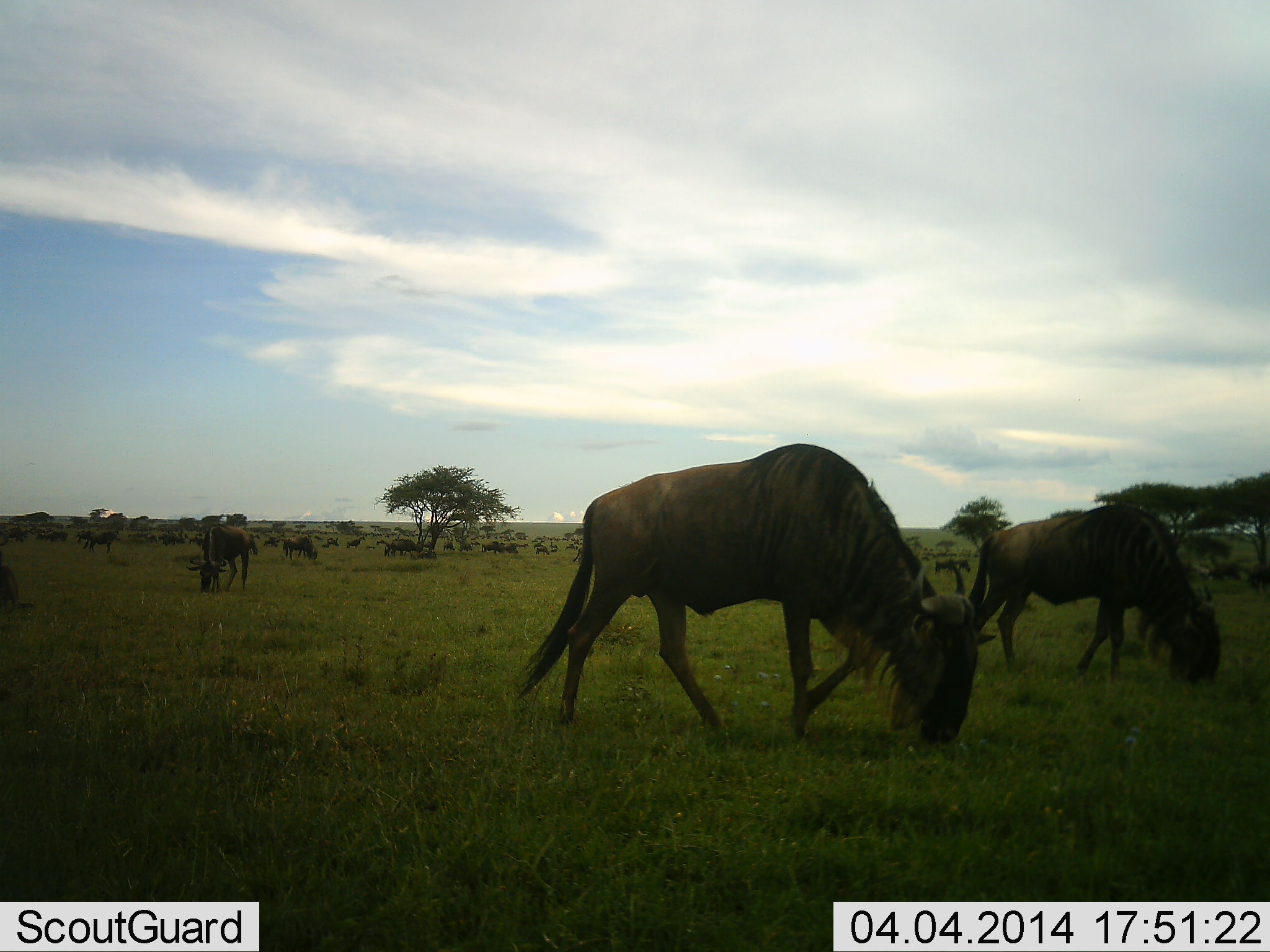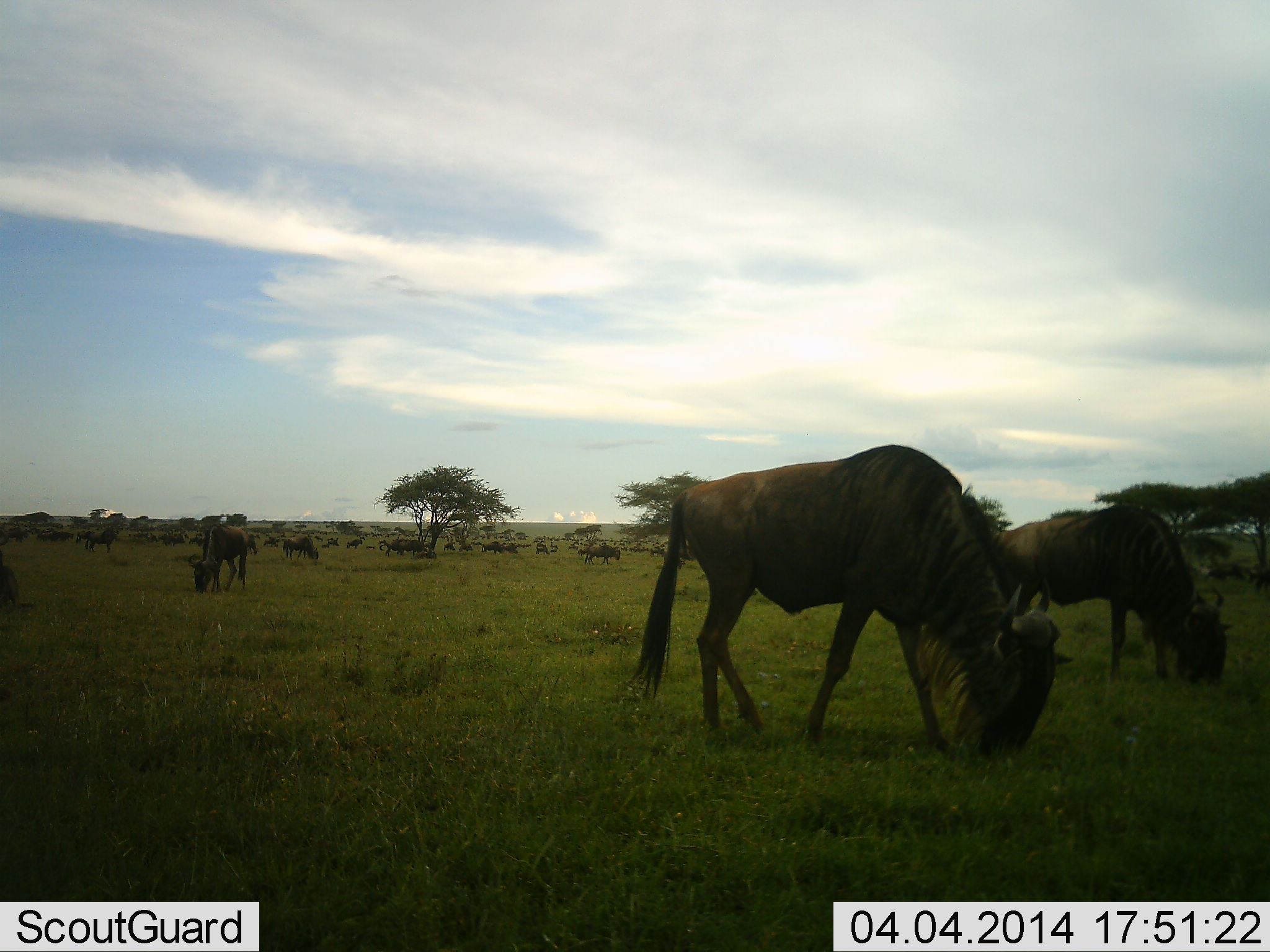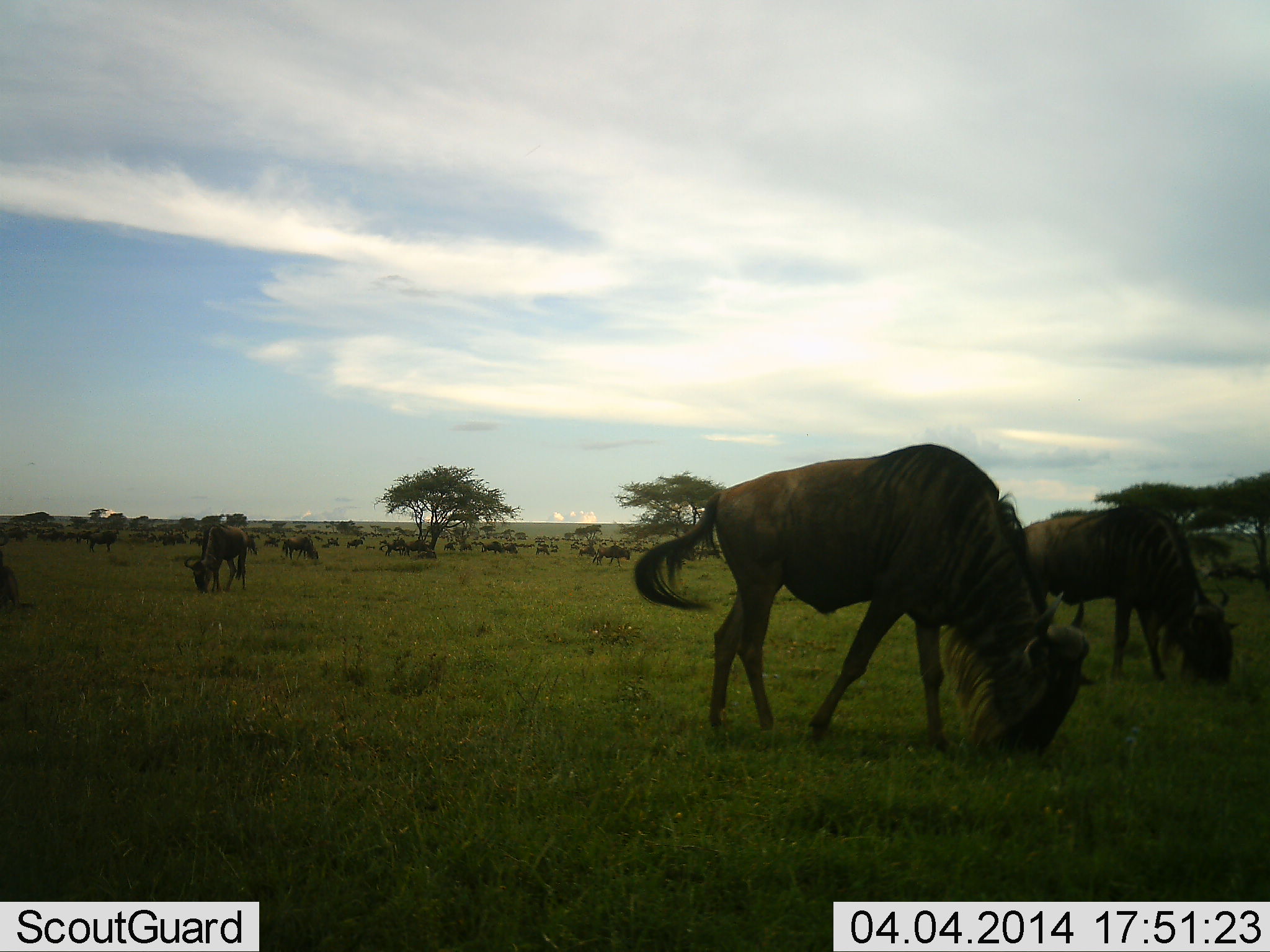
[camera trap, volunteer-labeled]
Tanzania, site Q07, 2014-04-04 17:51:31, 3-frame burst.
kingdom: Animalia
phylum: Chordata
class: Mammalia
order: Artiodactyla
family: Bovidae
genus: Connochaetes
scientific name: Connochaetes taurinus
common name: blue wildebeest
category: wildebeest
Wildebeest (blue wildebeest) (Connochaetes taurinus), count 11-50. Behavior (volunteer vote fractions): standing 40%, resting 0%, moving 40%, interacting 0%. Young present (vote fraction): 0%. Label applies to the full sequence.